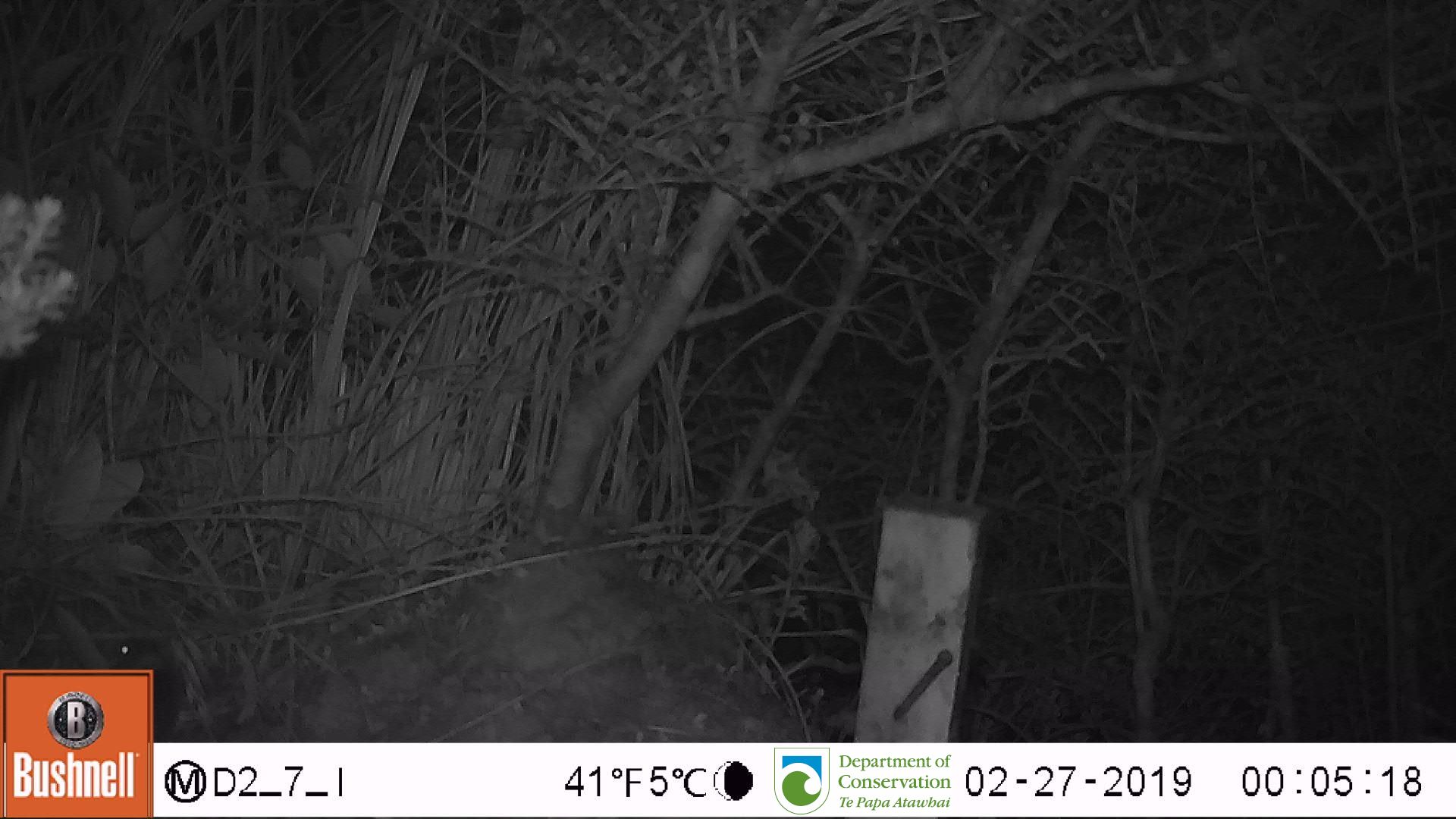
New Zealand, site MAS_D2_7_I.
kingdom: Animalia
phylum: Chordata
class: Mammalia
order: Rodentia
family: Muridae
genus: Mus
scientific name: Mus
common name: mouse